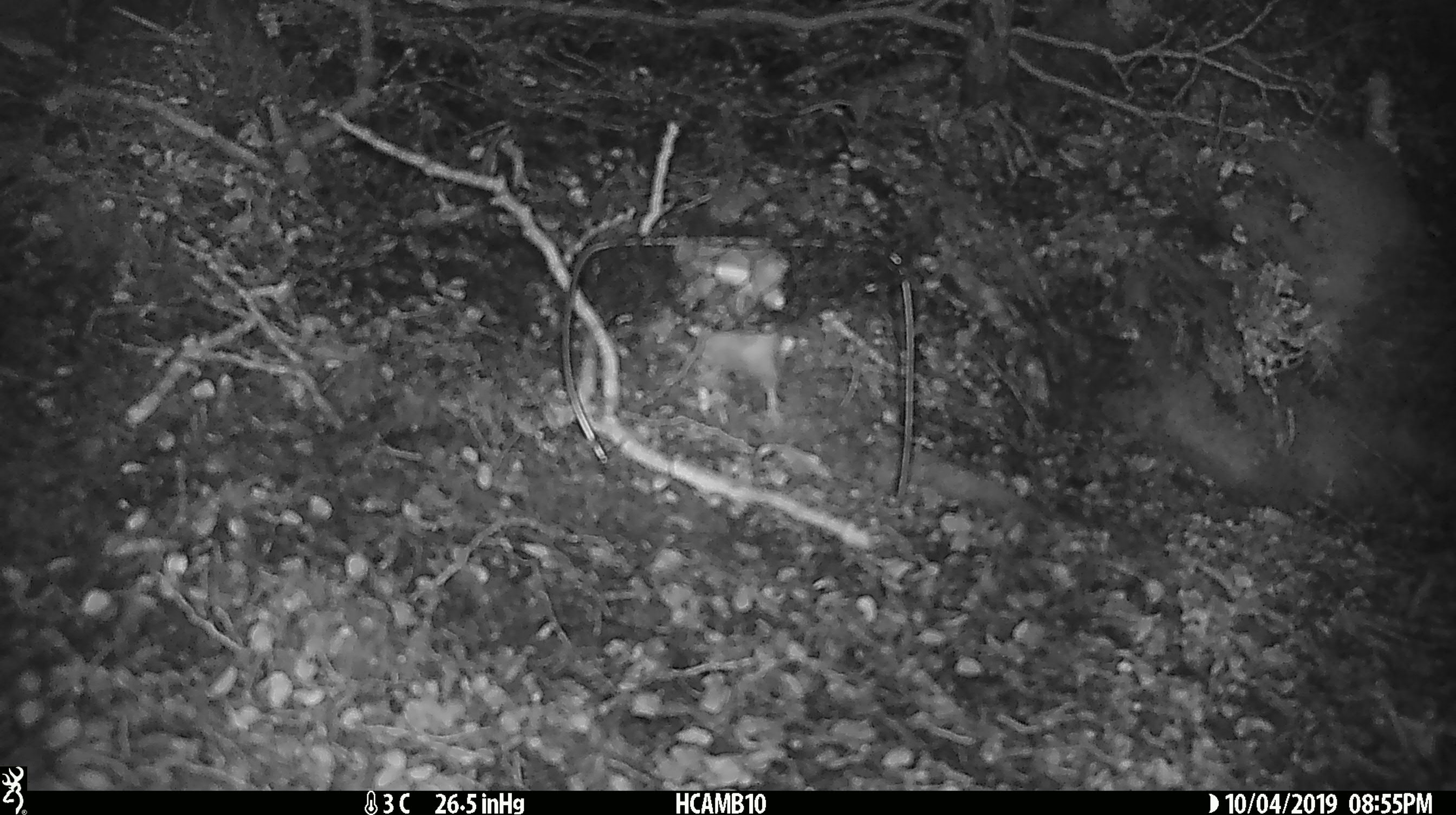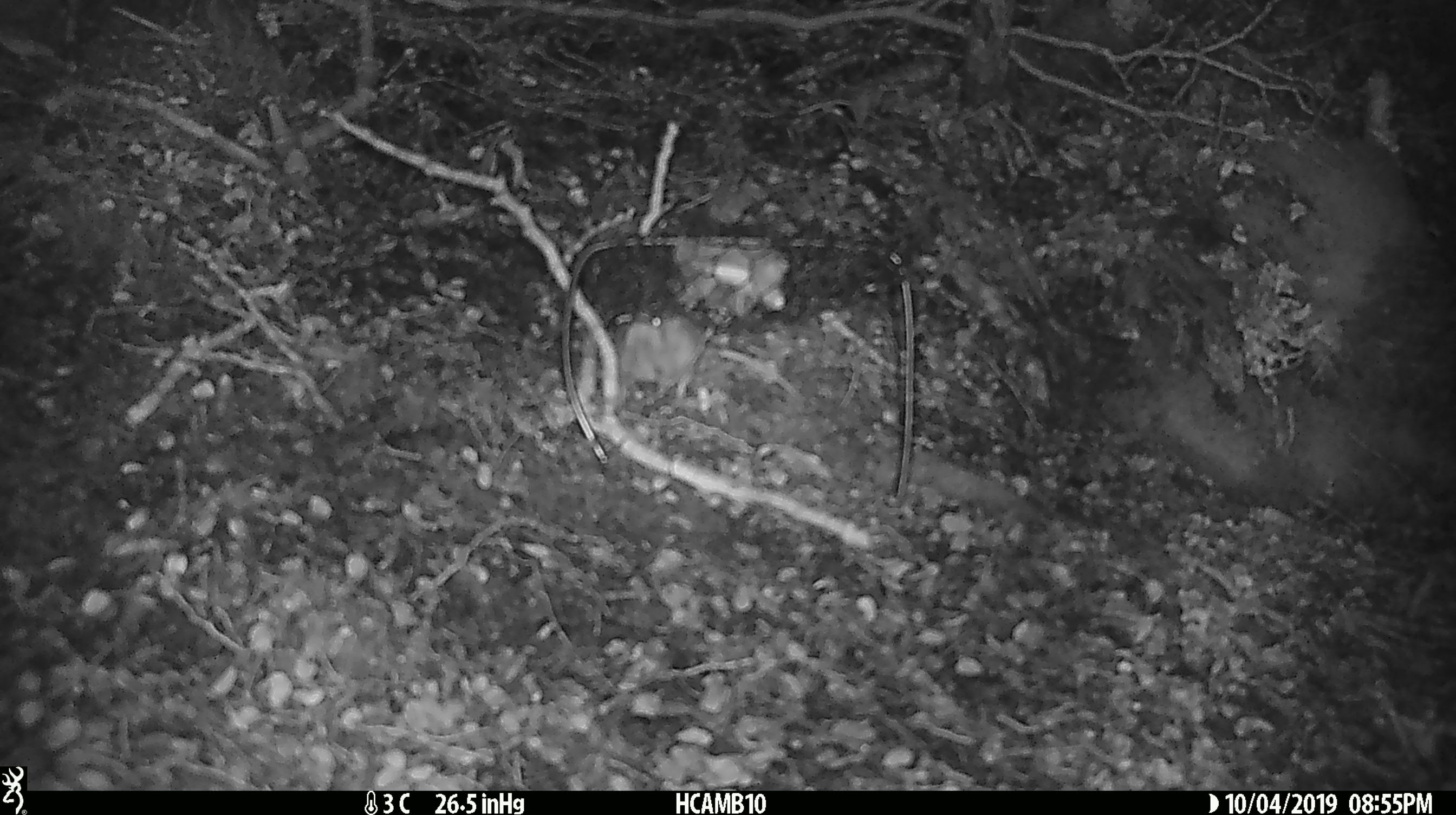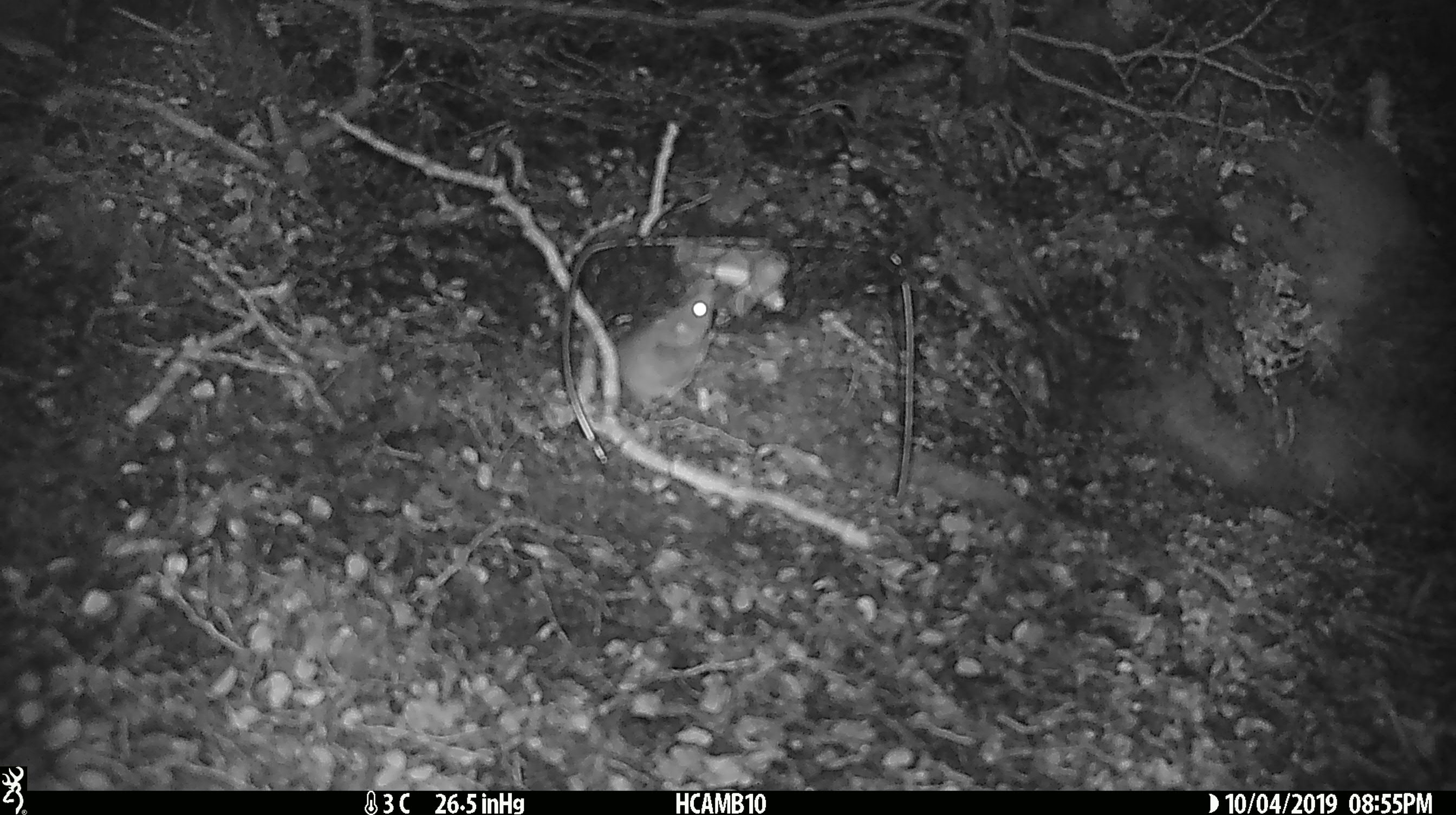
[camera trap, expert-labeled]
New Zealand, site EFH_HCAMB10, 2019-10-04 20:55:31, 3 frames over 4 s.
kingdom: Animalia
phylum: Chordata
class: Mammalia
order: Rodentia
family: Muridae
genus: Mus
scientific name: Mus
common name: mouse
Mouse (Mus).